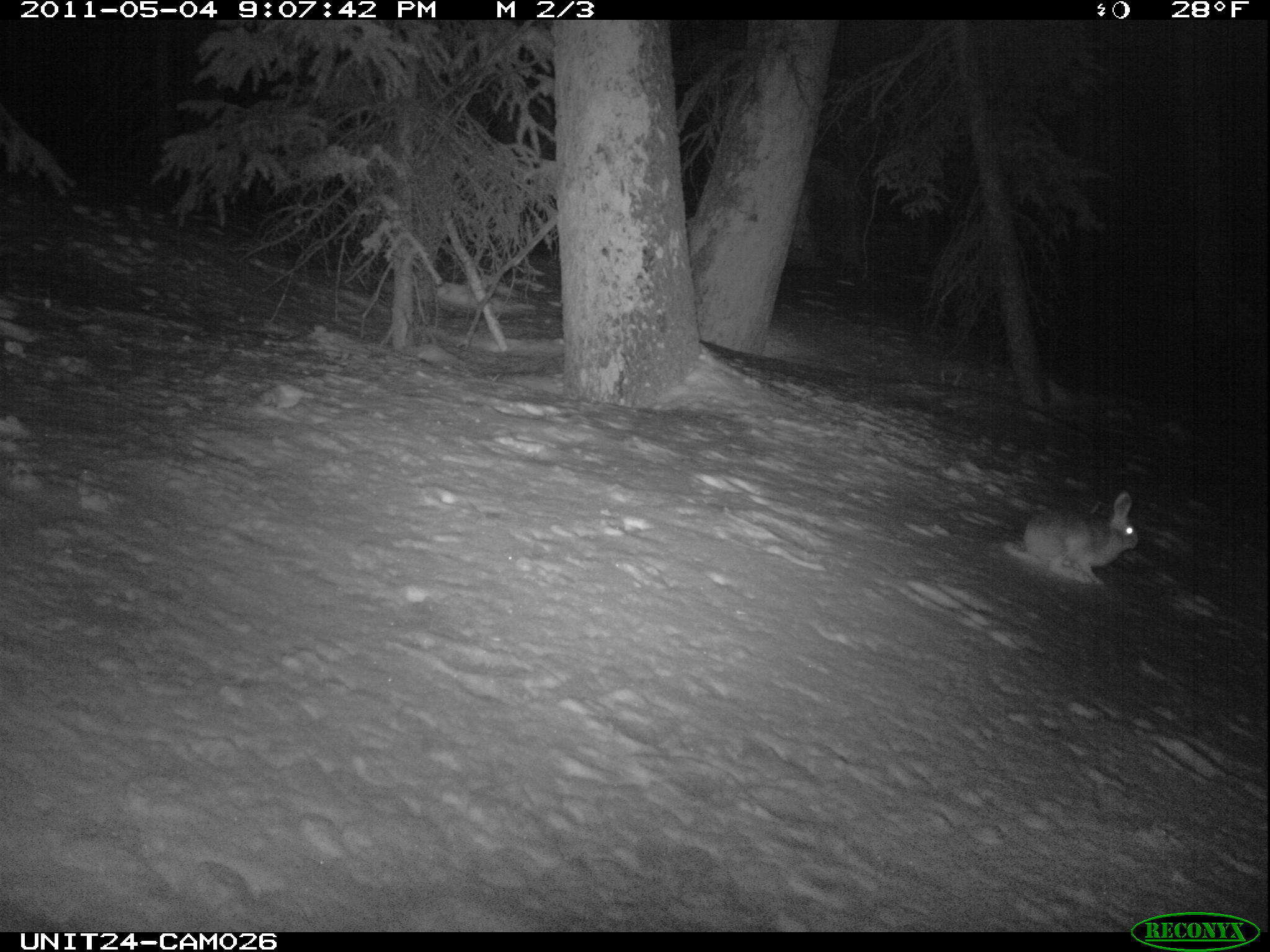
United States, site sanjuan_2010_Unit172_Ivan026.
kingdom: Animalia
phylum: Chordata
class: Mammalia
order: Lagomorpha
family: Leporidae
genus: Lepus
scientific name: Lepus americanus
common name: snowshoe hare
Lepus americanus (snowshoe hare).